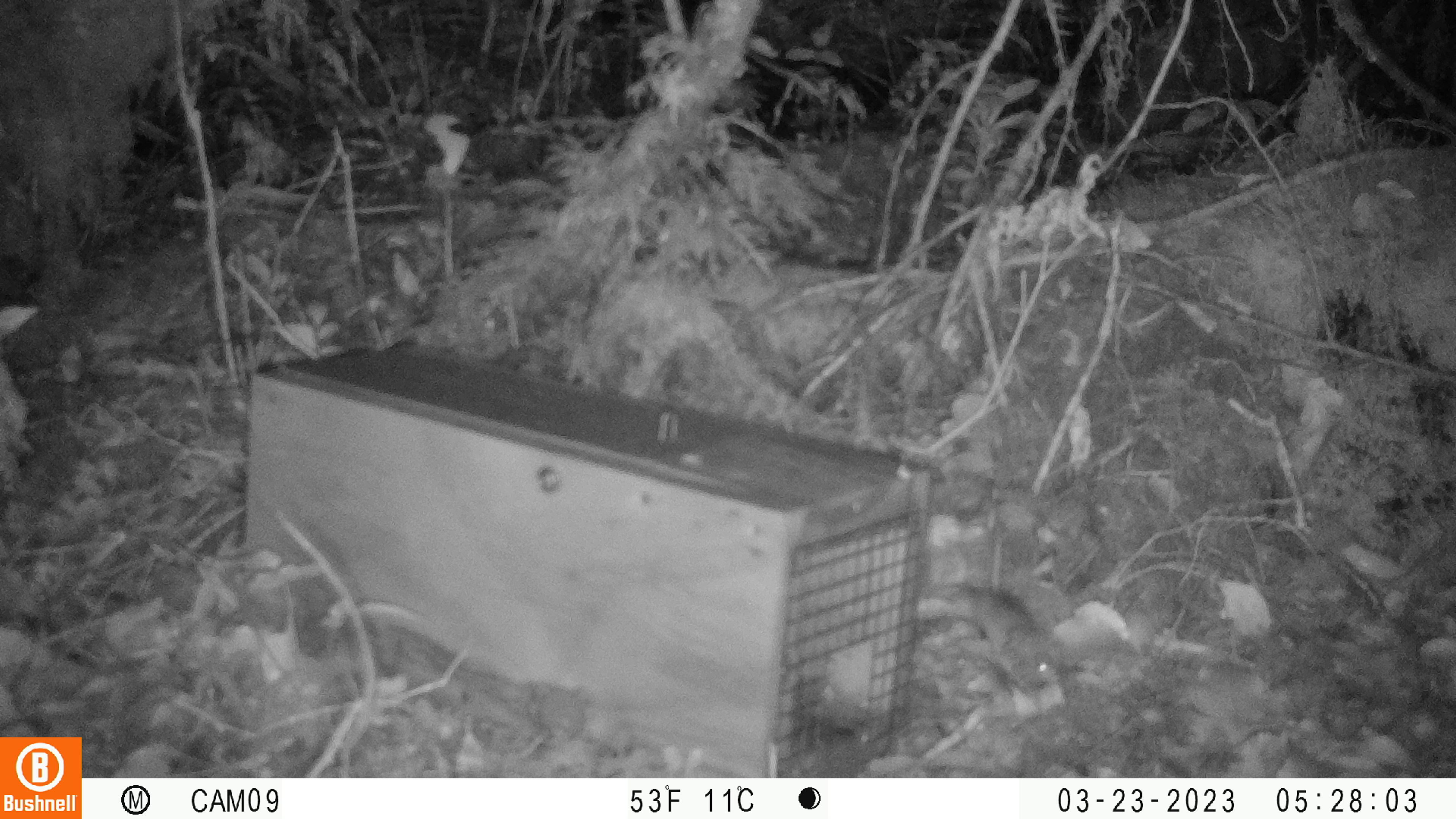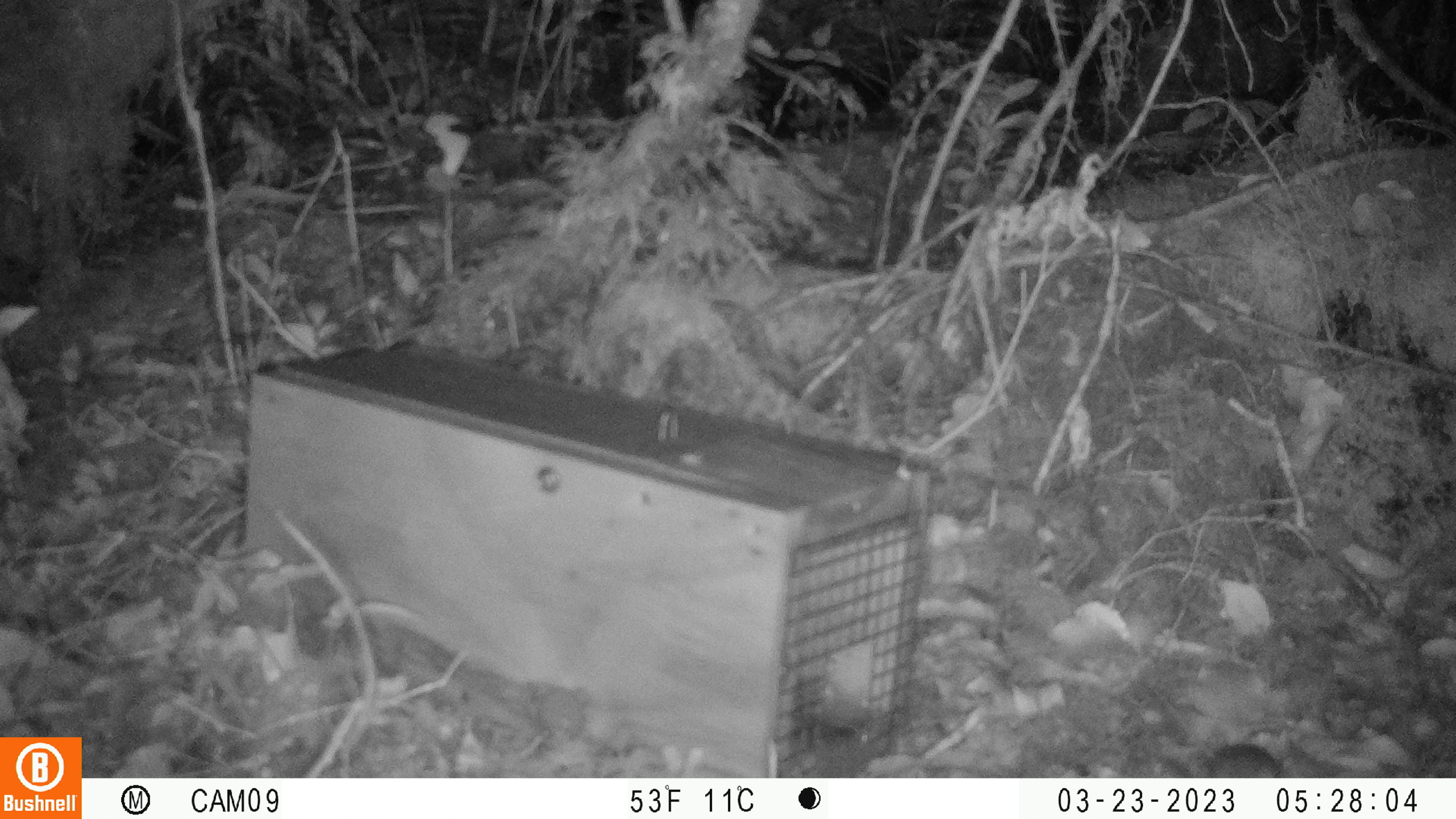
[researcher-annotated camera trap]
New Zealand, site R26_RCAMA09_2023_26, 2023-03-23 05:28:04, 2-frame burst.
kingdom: Animalia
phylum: Chordata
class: Mammalia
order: Rodentia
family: Muridae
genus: Mus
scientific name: Mus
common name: mouse